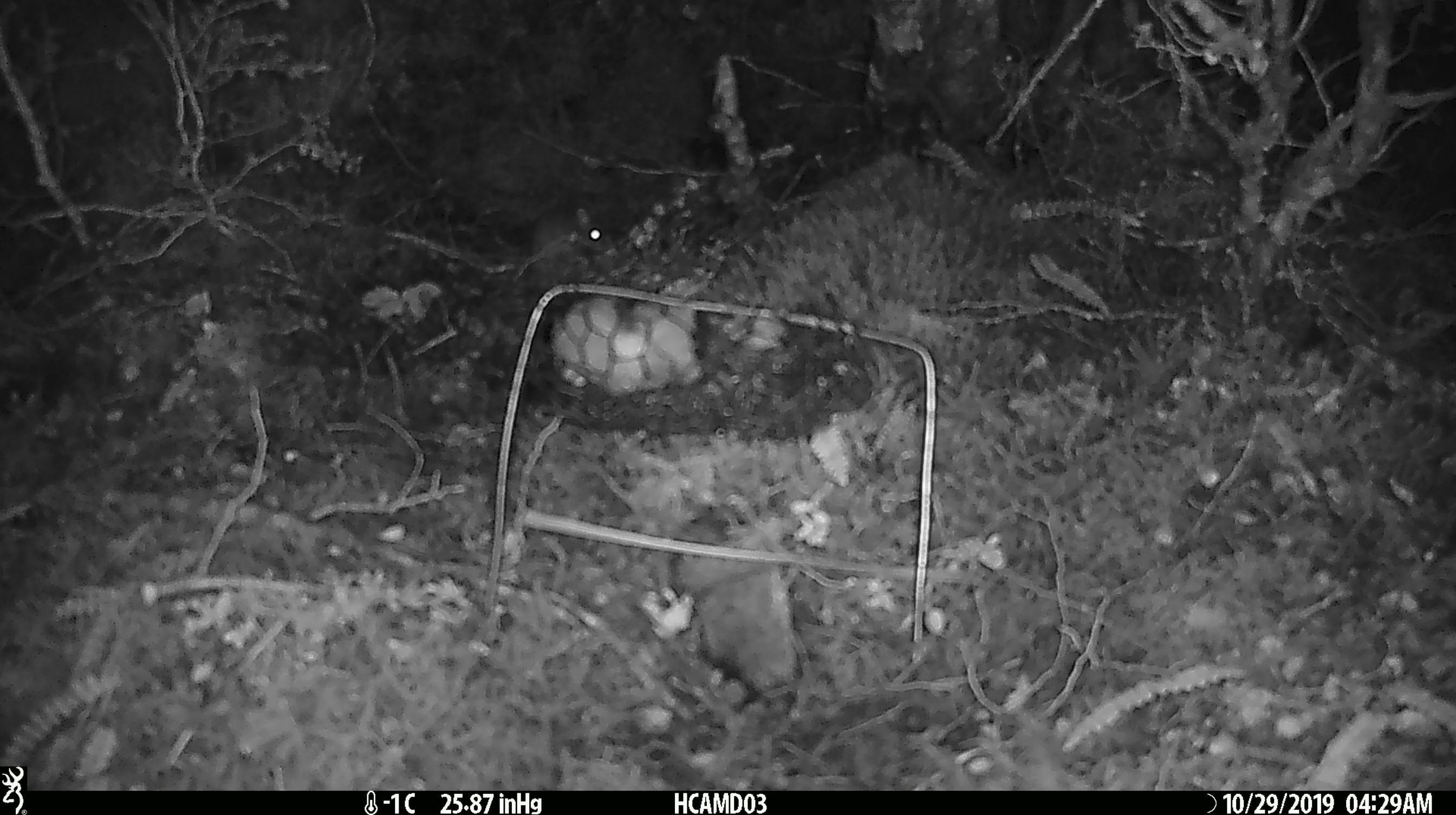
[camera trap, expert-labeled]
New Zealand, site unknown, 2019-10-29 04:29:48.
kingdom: Animalia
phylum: Chordata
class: Mammalia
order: Rodentia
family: Muridae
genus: Mus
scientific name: Mus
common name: mouse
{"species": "mouse (Mus)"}